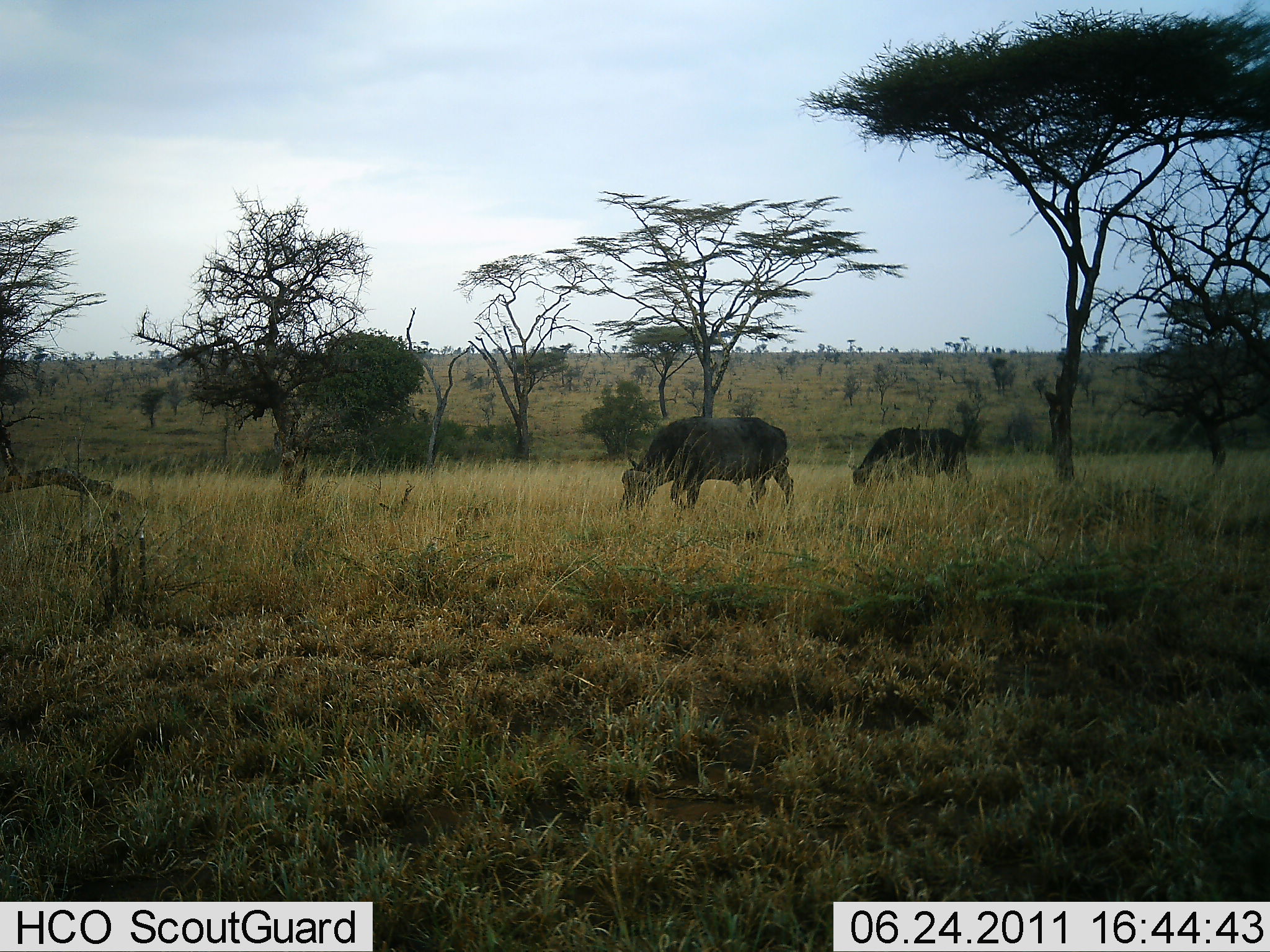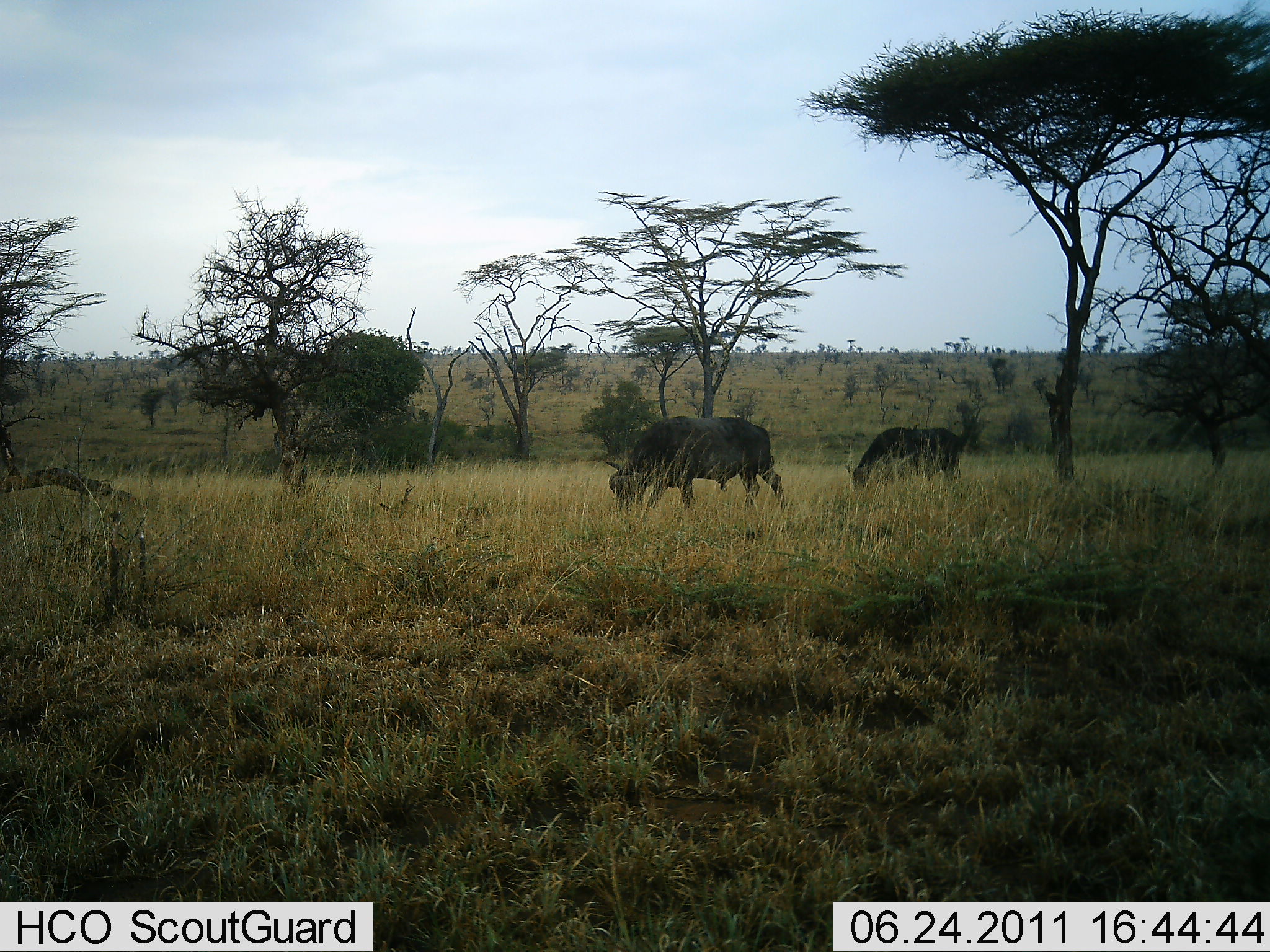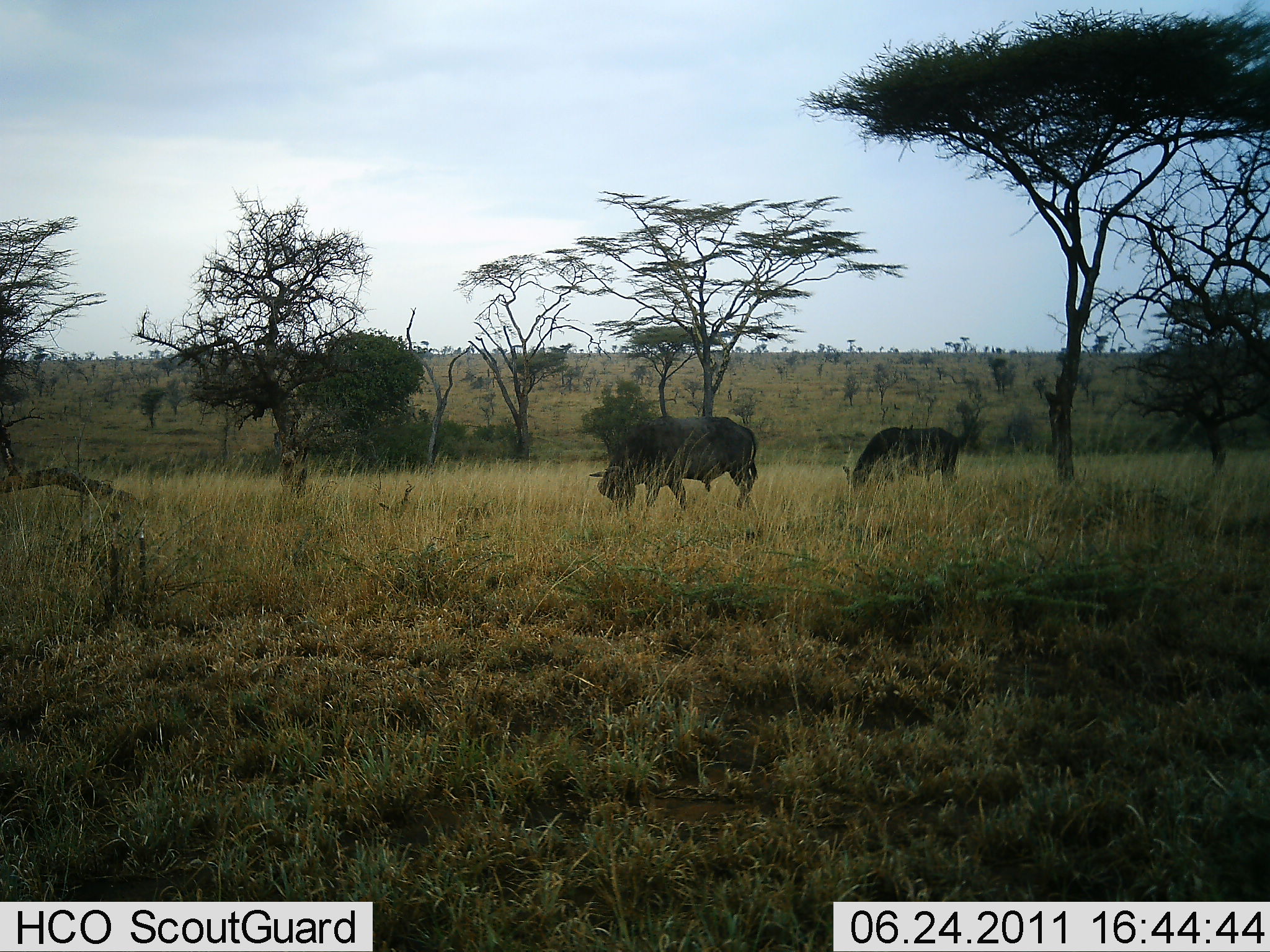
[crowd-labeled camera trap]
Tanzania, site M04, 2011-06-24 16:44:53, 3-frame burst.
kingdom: Animalia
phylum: Chordata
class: Mammalia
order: Artiodactyla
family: Bovidae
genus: Syncerus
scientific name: Syncerus caffer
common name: cape buffalo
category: buffalo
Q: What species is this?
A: Buffalo (cape buffalo) (Syncerus caffer).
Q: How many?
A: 2.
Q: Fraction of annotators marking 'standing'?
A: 8%.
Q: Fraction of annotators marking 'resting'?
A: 0%.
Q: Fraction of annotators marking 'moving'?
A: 8%.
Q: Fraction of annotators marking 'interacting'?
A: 0%.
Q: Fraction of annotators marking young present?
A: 0%.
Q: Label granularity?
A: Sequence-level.